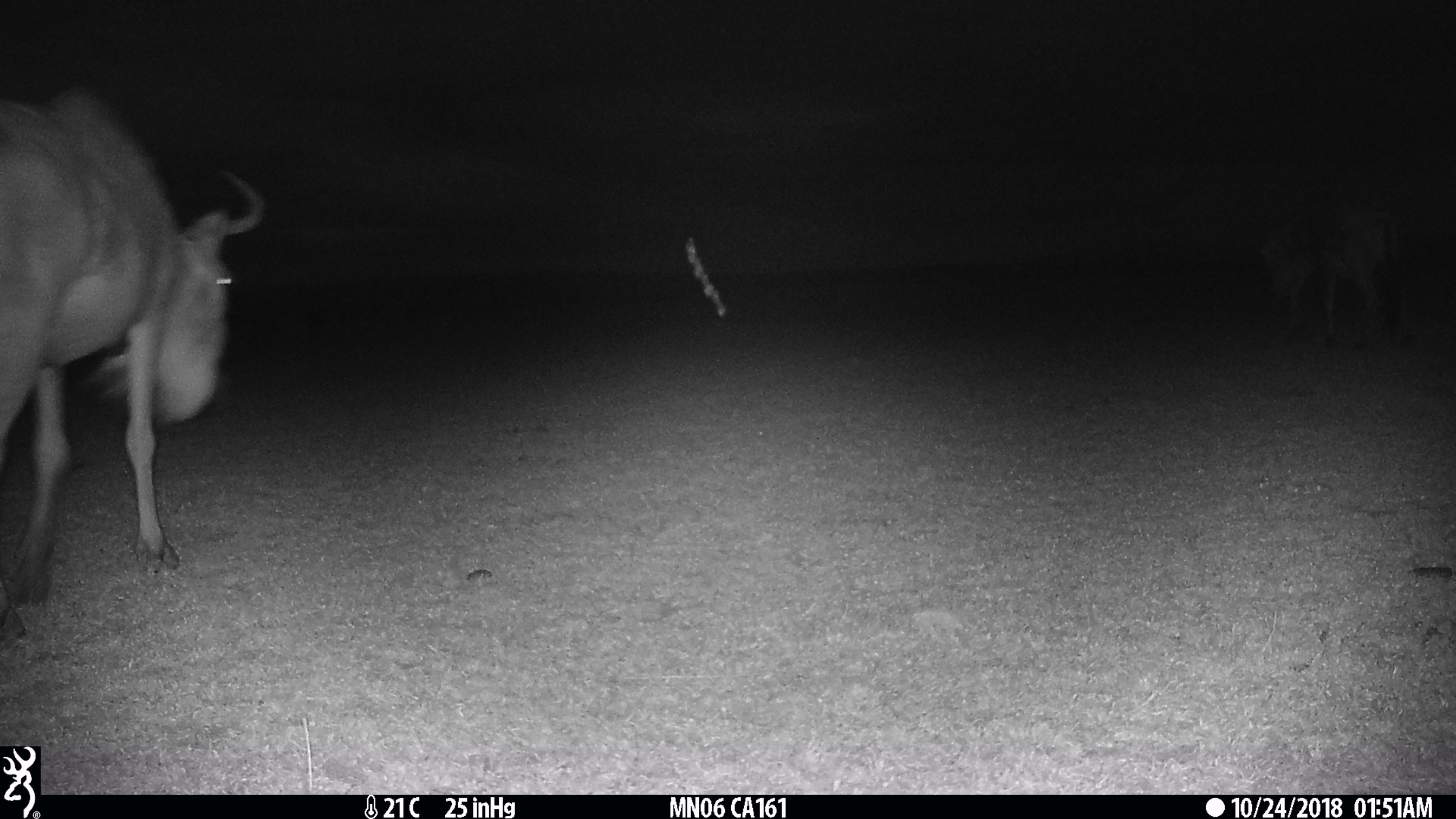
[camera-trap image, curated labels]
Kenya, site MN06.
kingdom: Animalia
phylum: Chordata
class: Mammalia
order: Artiodactyla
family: Bovidae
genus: Connochaetes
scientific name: Connochaetes taurinus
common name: blue wildebeest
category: wildebeest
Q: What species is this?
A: Wildebeest (blue wildebeest) (Connochaetes taurinus).